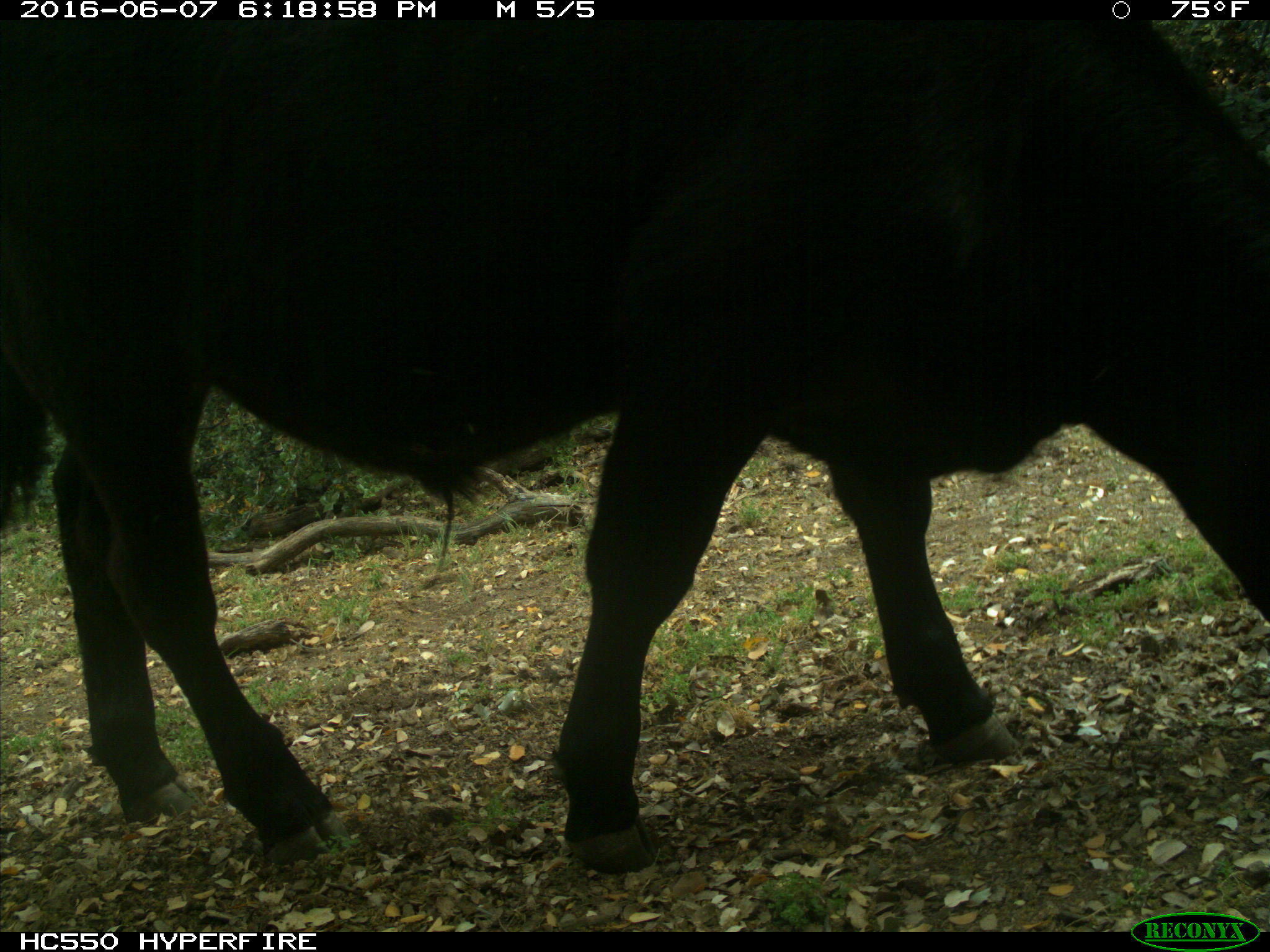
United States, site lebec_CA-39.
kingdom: Animalia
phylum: Chordata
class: Mammalia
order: Artiodactyla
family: Bovidae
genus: Bos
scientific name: Bos taurus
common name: domestic cow